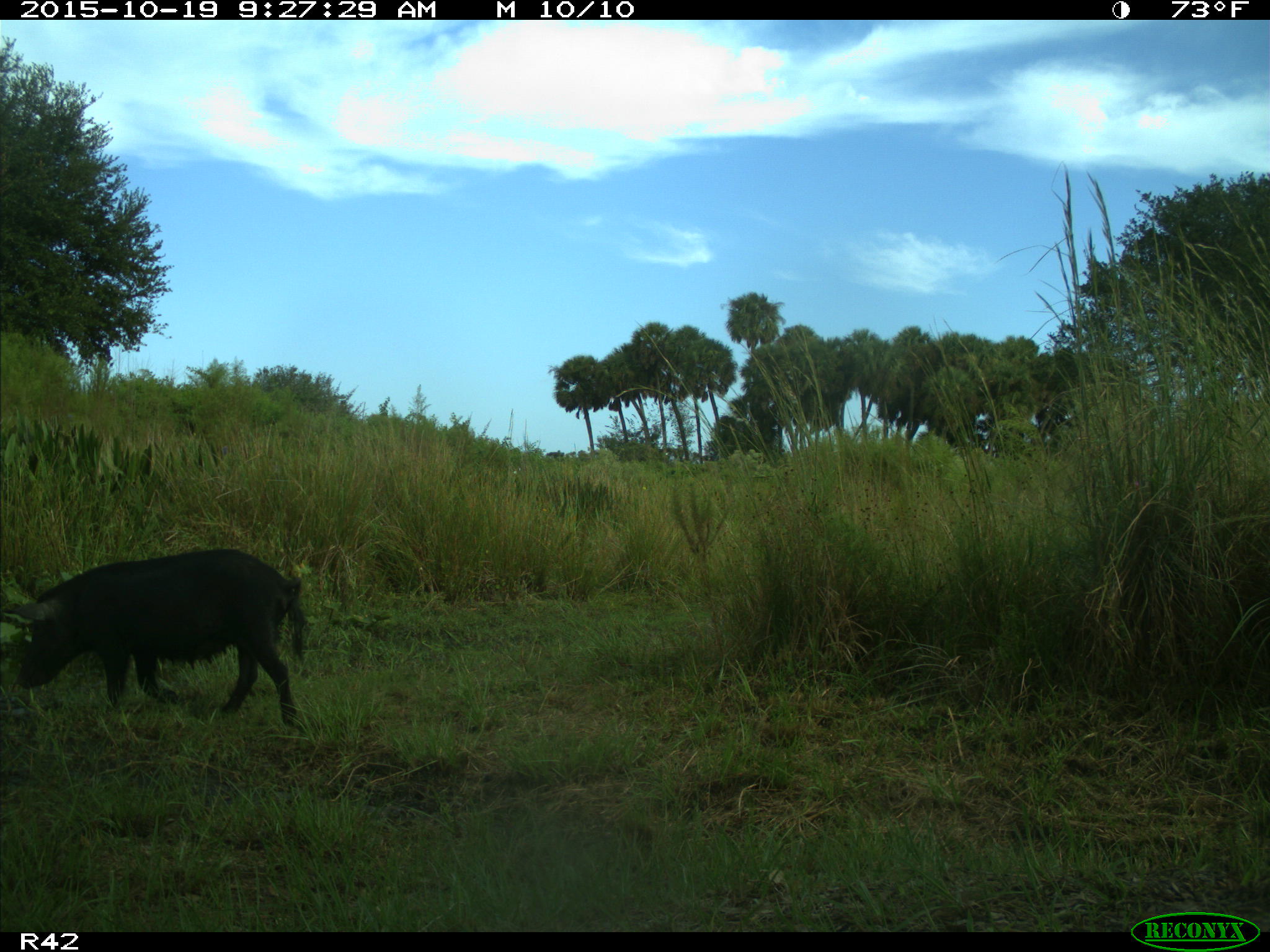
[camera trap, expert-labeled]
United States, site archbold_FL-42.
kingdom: Animalia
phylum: Chordata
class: Mammalia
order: Artiodactyla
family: Suidae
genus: Sus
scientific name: Sus scrofa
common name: wild boar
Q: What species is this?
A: Sus scrofa (wild boar).